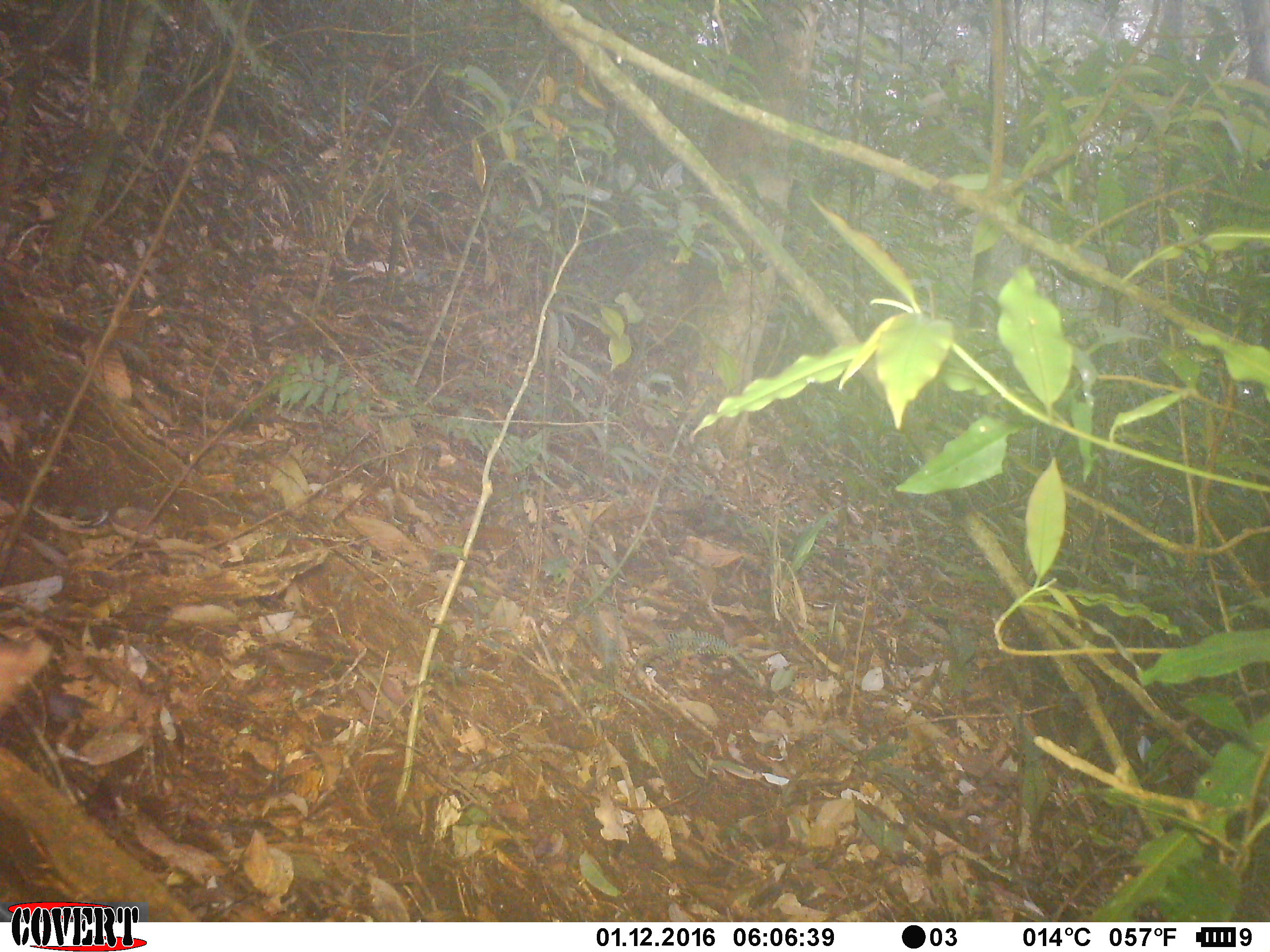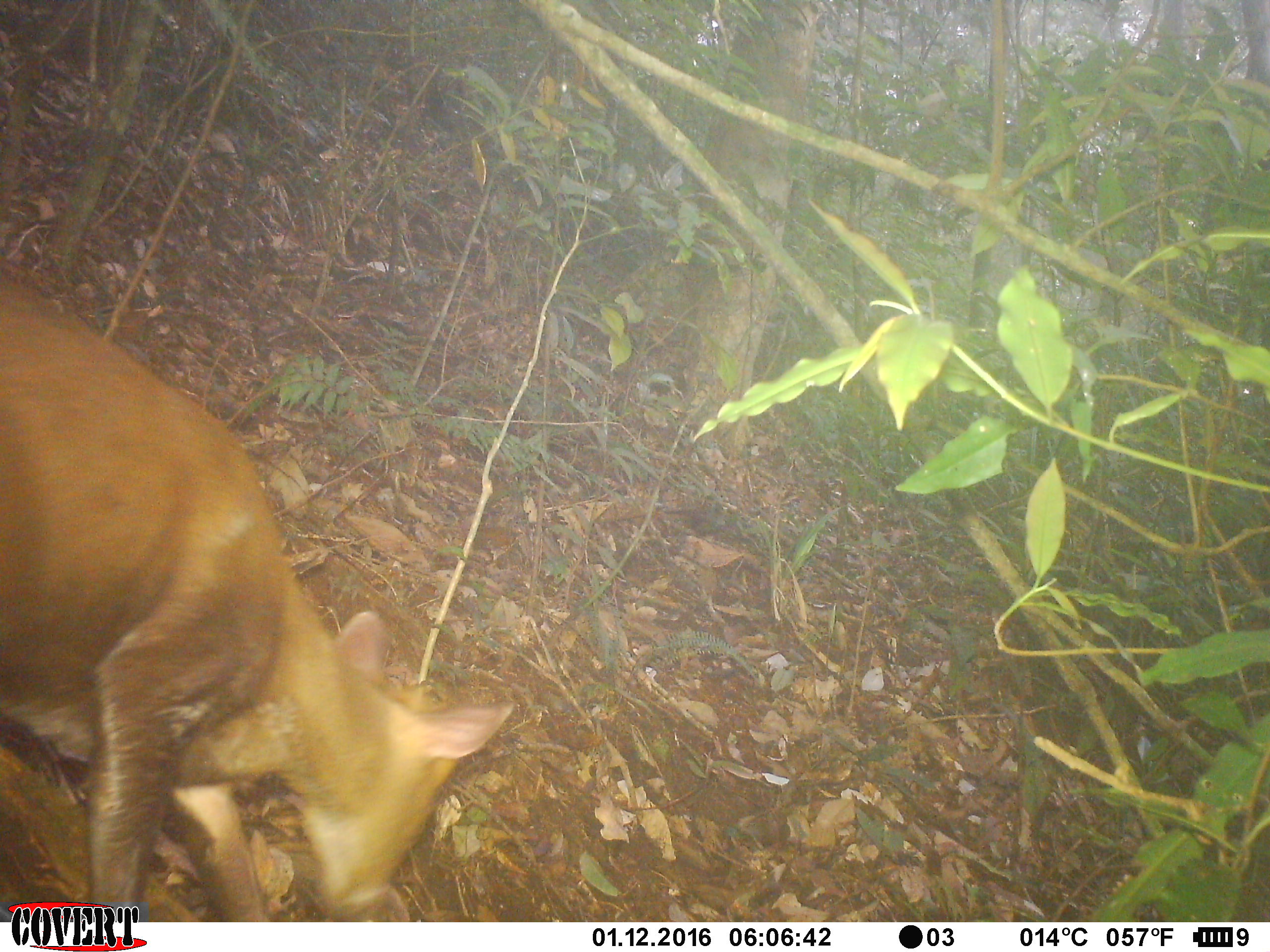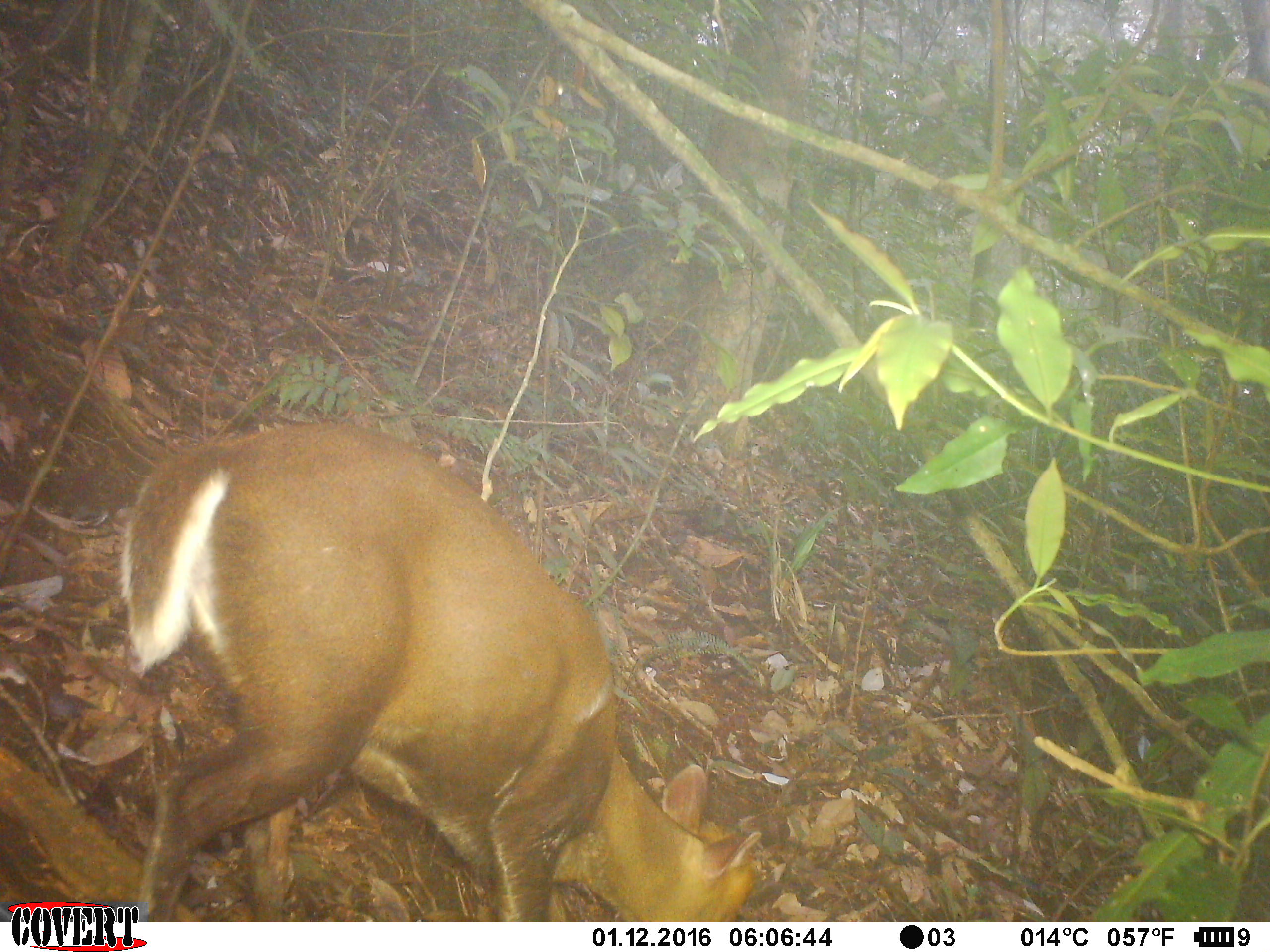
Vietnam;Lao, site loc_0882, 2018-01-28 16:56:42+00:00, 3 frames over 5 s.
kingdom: Animalia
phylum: Chordata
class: Mammalia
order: Artiodactyla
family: Cervidae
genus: Muntiacus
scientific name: Muntiacus rooseveltorum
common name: roosevelt's muntjac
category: roosevelts muntjac group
Roosevelts muntjac group (roosevelt's muntjac) (Muntiacus rooseveltorum). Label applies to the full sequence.